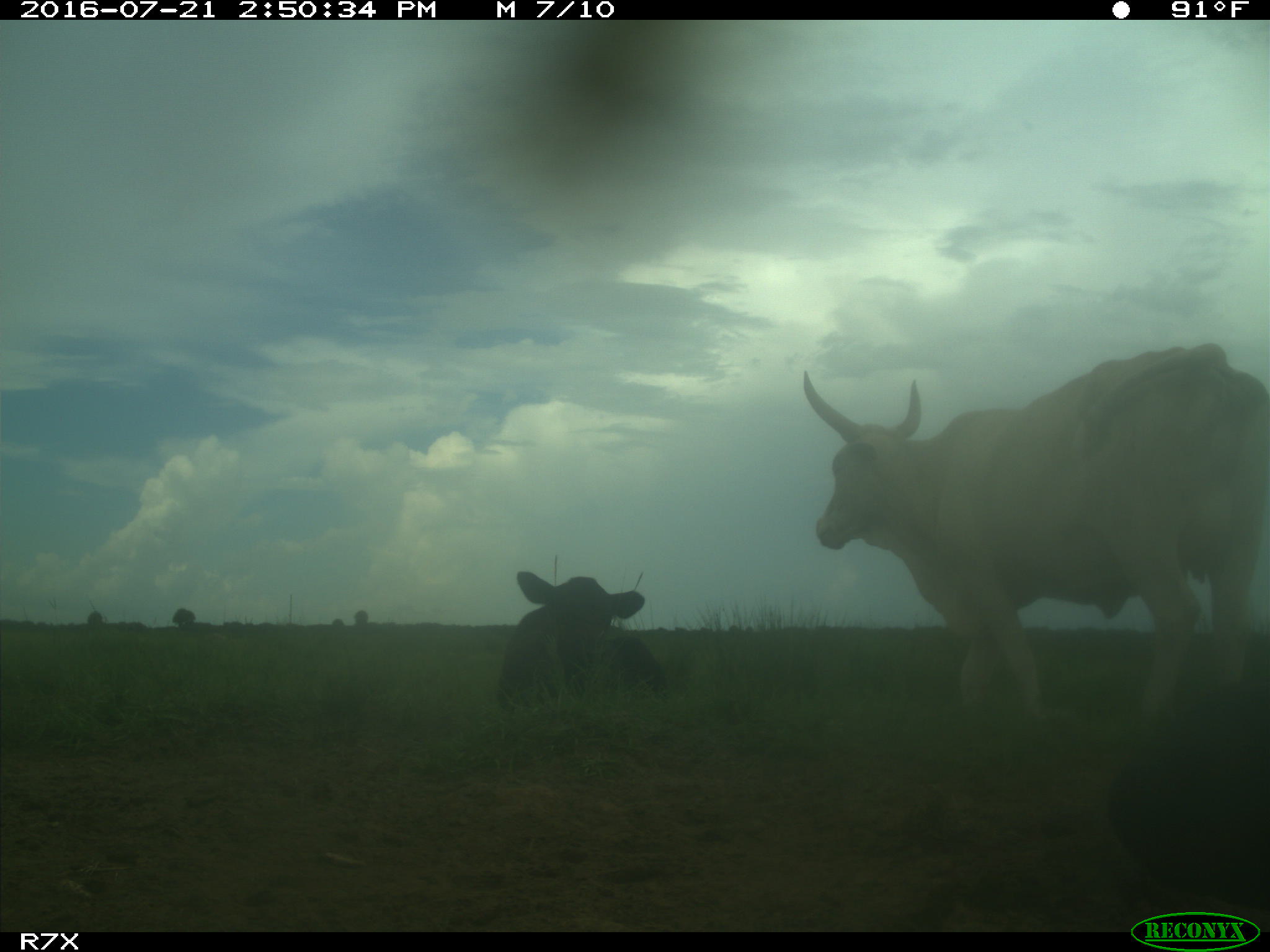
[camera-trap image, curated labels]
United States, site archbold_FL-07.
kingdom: Animalia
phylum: Chordata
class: Mammalia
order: Artiodactyla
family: Bovidae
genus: Bos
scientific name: Bos taurus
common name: domestic cow